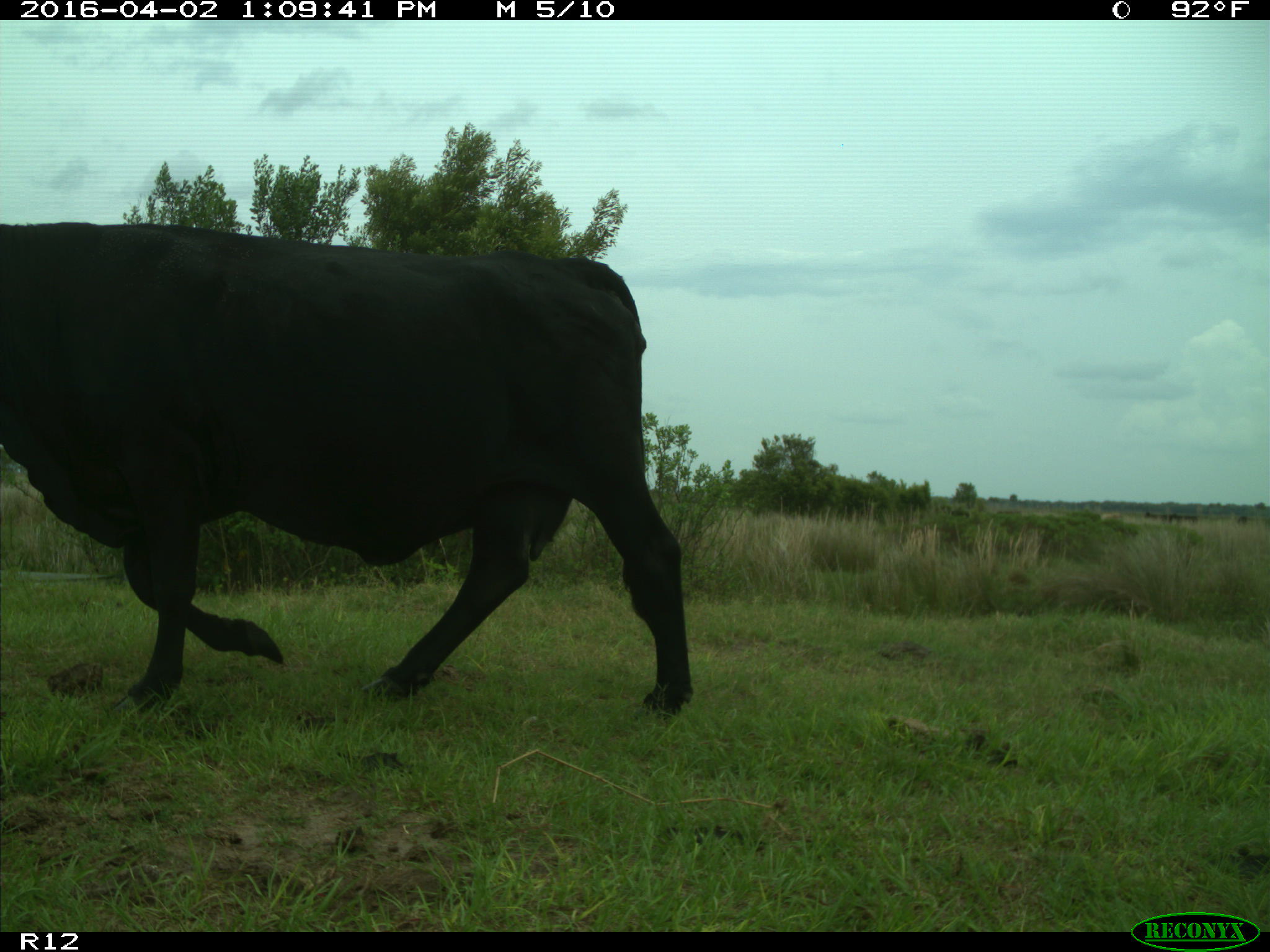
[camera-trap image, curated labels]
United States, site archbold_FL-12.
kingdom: Animalia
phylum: Chordata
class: Mammalia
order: Artiodactyla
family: Bovidae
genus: Bos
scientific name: Bos taurus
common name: domestic cow